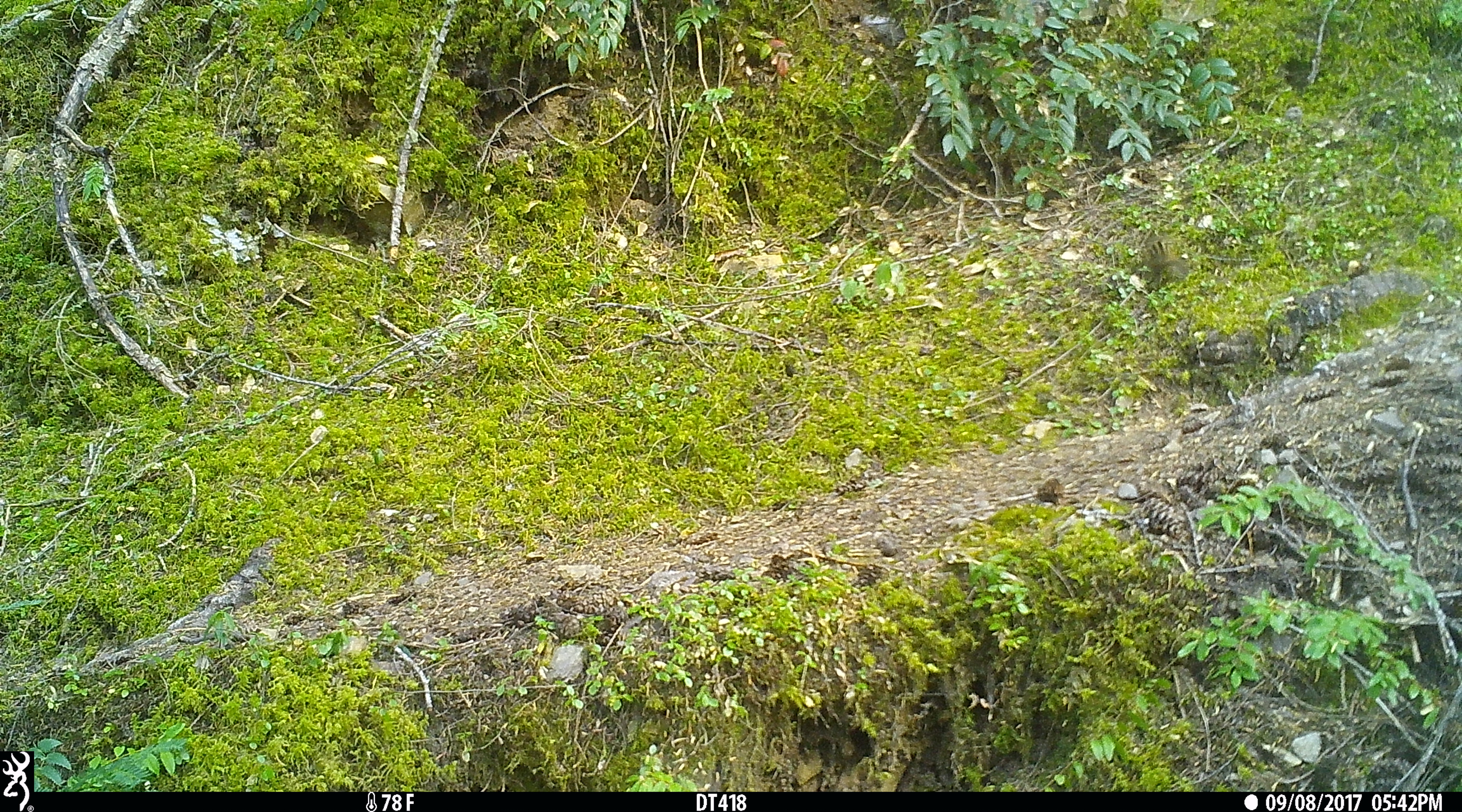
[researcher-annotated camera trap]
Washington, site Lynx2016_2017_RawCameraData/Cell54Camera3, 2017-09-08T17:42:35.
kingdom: Animalia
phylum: Chordata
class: Mammalia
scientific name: Mammalia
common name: small mammal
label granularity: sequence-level